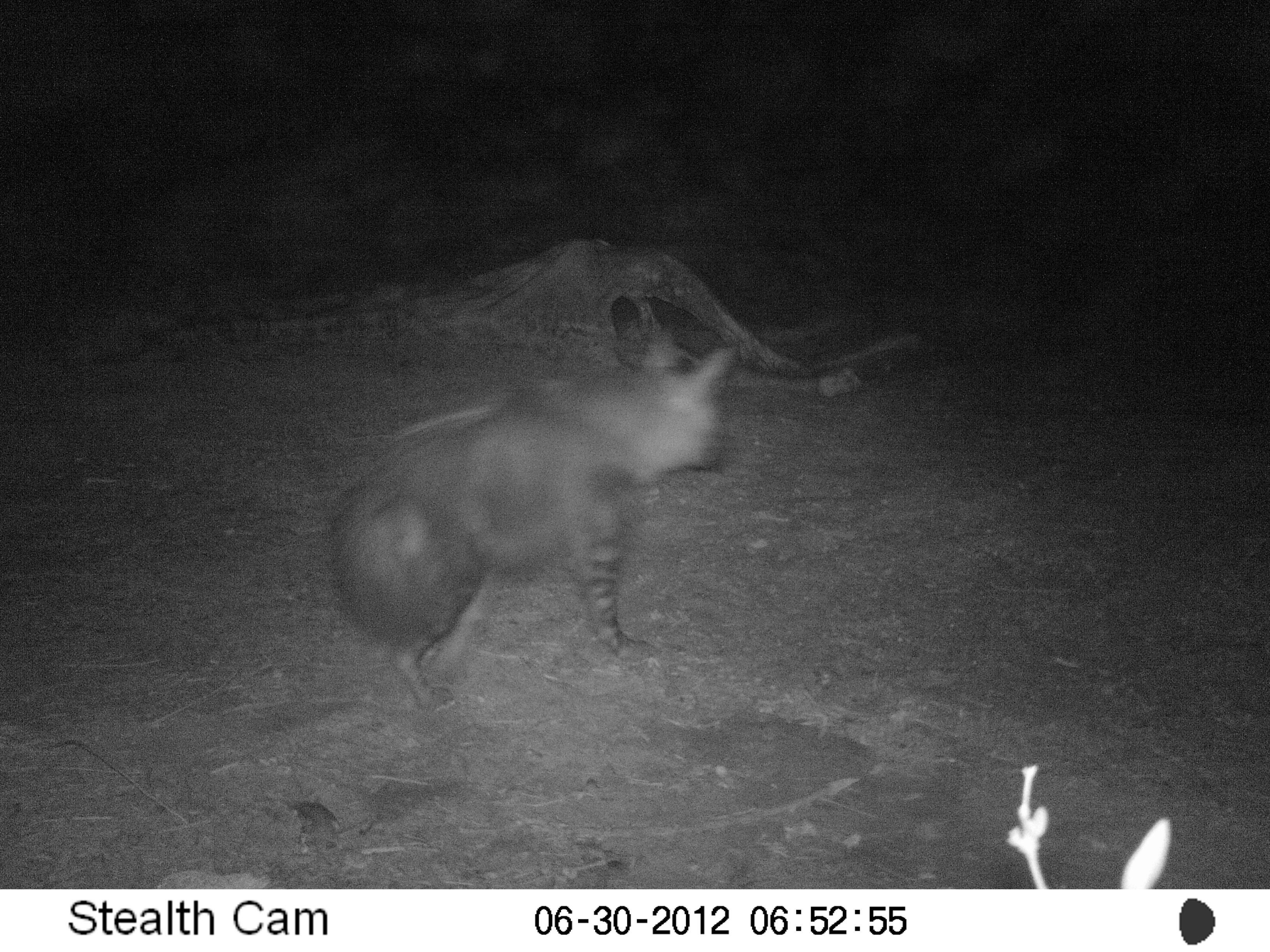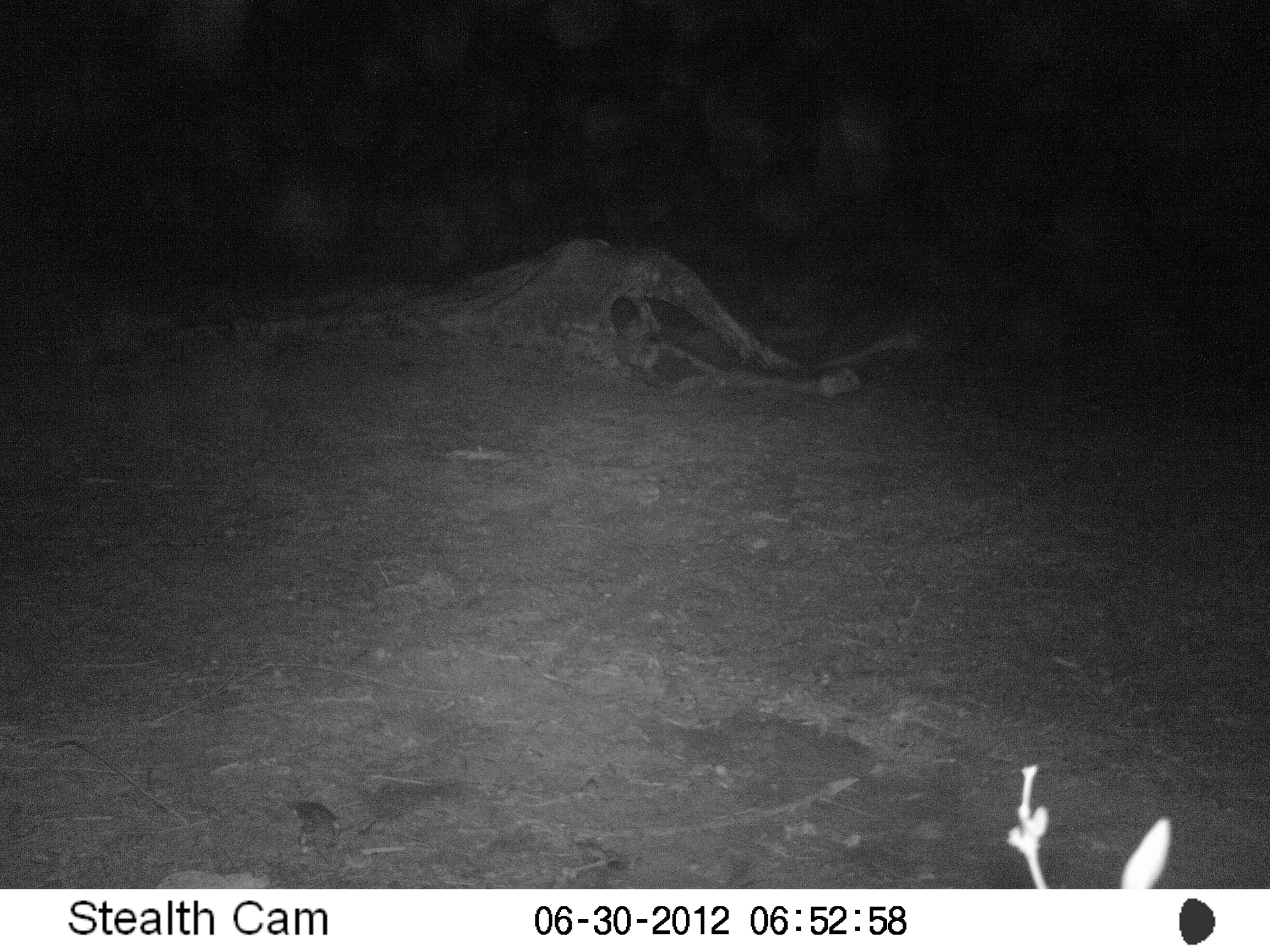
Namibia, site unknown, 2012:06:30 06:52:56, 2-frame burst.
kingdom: Animalia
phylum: Chordata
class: Mammalia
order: Carnivora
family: Hyaenidae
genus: Parahyaena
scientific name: Parahyaena brunnea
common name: brown hyena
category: hyaena brunnea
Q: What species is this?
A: Hyaena brunnea (brown hyena) (Parahyaena brunnea).